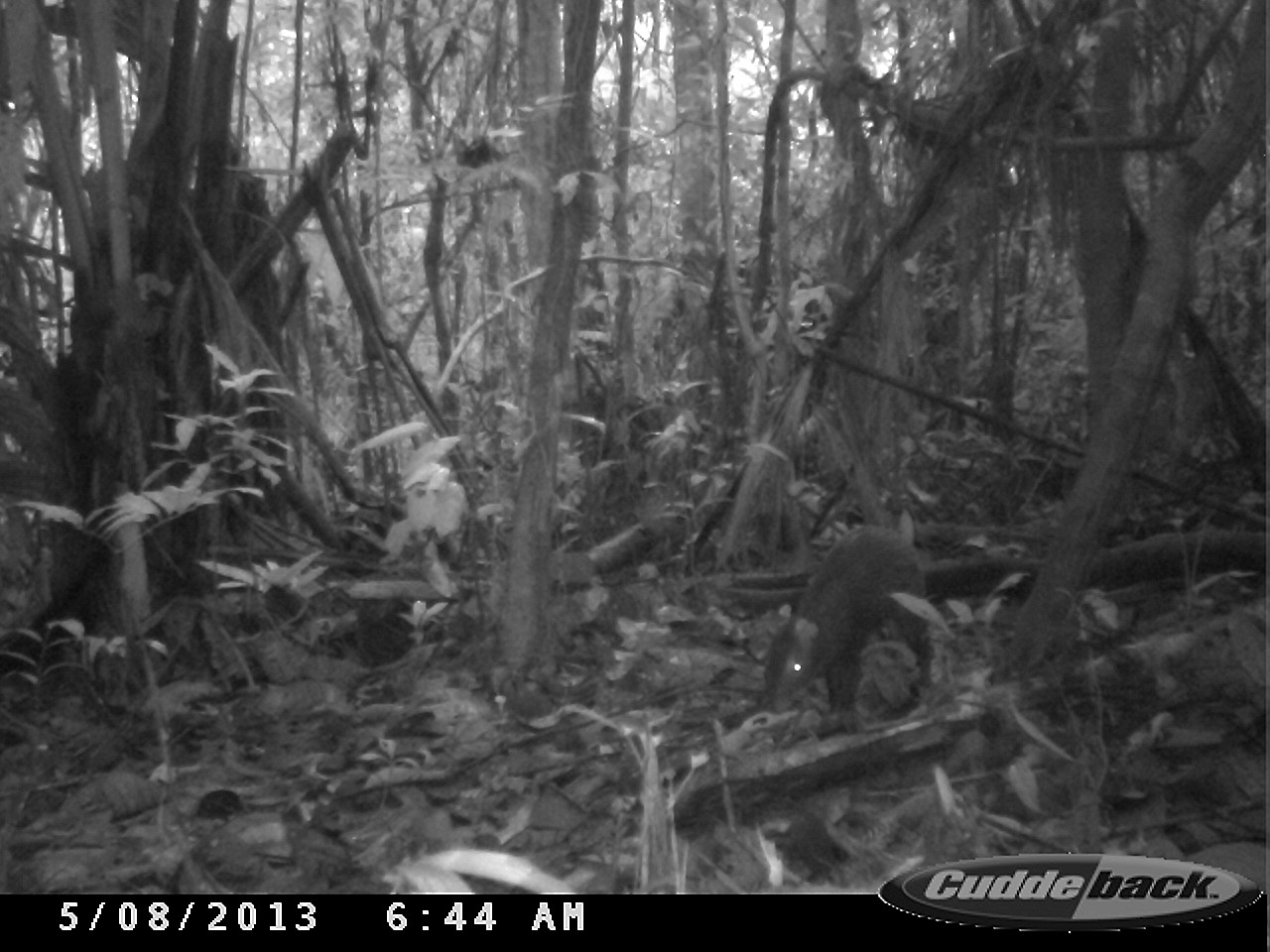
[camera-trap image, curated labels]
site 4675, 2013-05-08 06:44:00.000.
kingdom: Animalia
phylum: Chordata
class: Mammalia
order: Rodentia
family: Dasyproctidae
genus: Dasyprocta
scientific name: Dasyprocta leporina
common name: red-rumped agouti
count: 1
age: adult